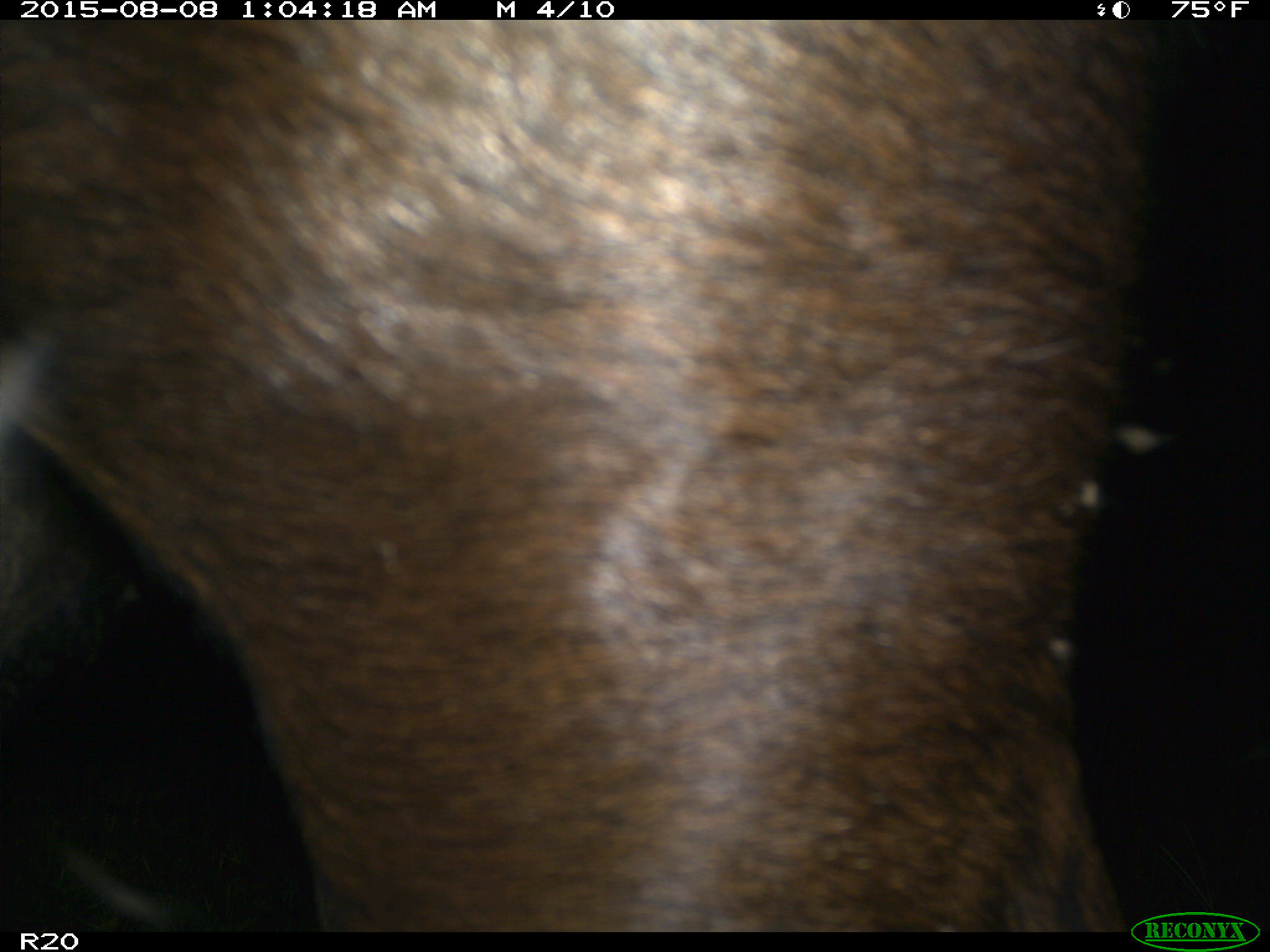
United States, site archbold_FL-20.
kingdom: Animalia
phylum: Chordata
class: Mammalia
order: Artiodactyla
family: Bovidae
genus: Bos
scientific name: Bos taurus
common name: domestic cow